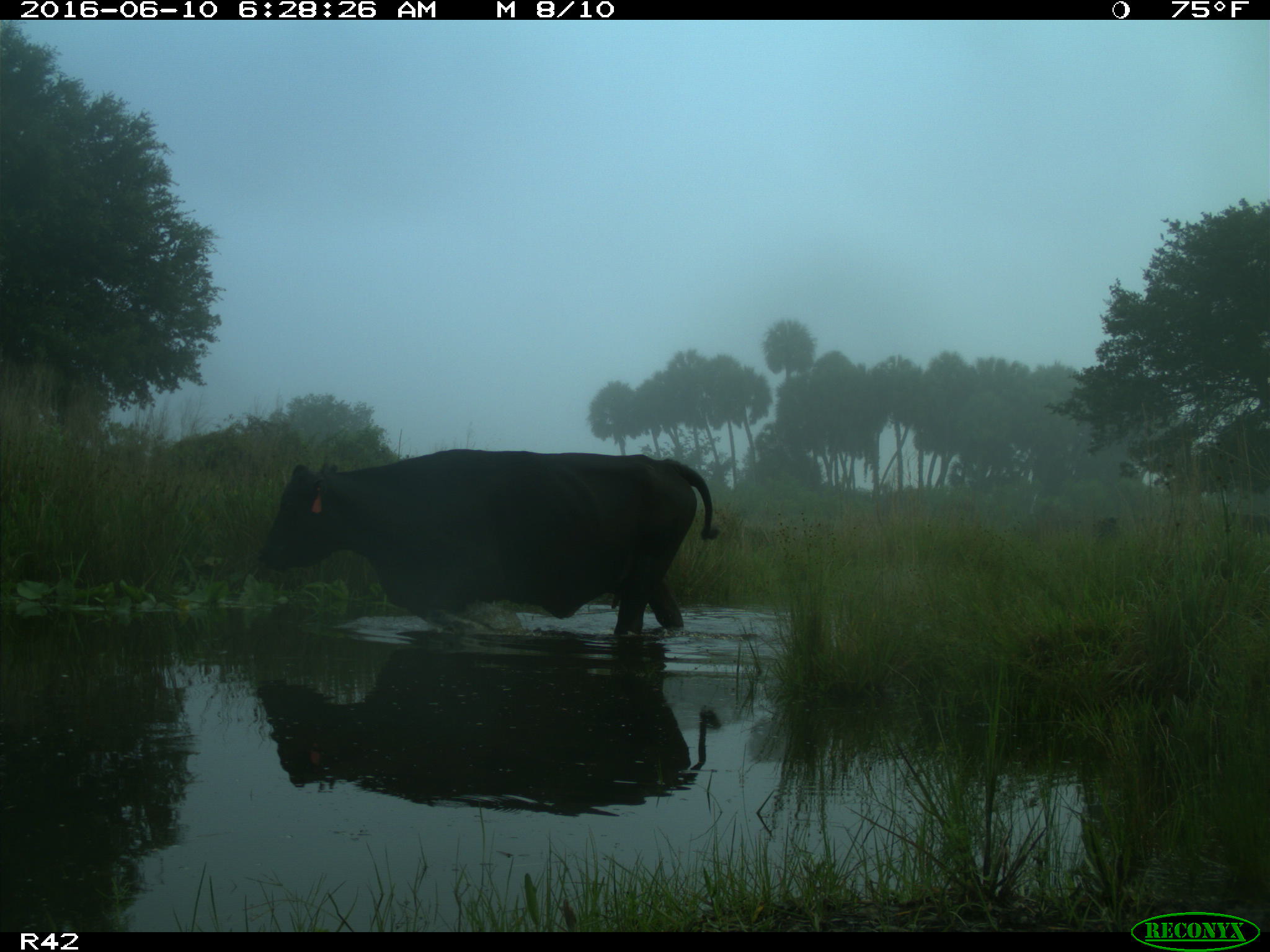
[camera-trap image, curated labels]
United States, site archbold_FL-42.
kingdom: Animalia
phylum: Chordata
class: Mammalia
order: Artiodactyla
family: Bovidae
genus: Bos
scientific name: Bos taurus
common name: domestic cow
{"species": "Bos taurus (domestic cow)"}